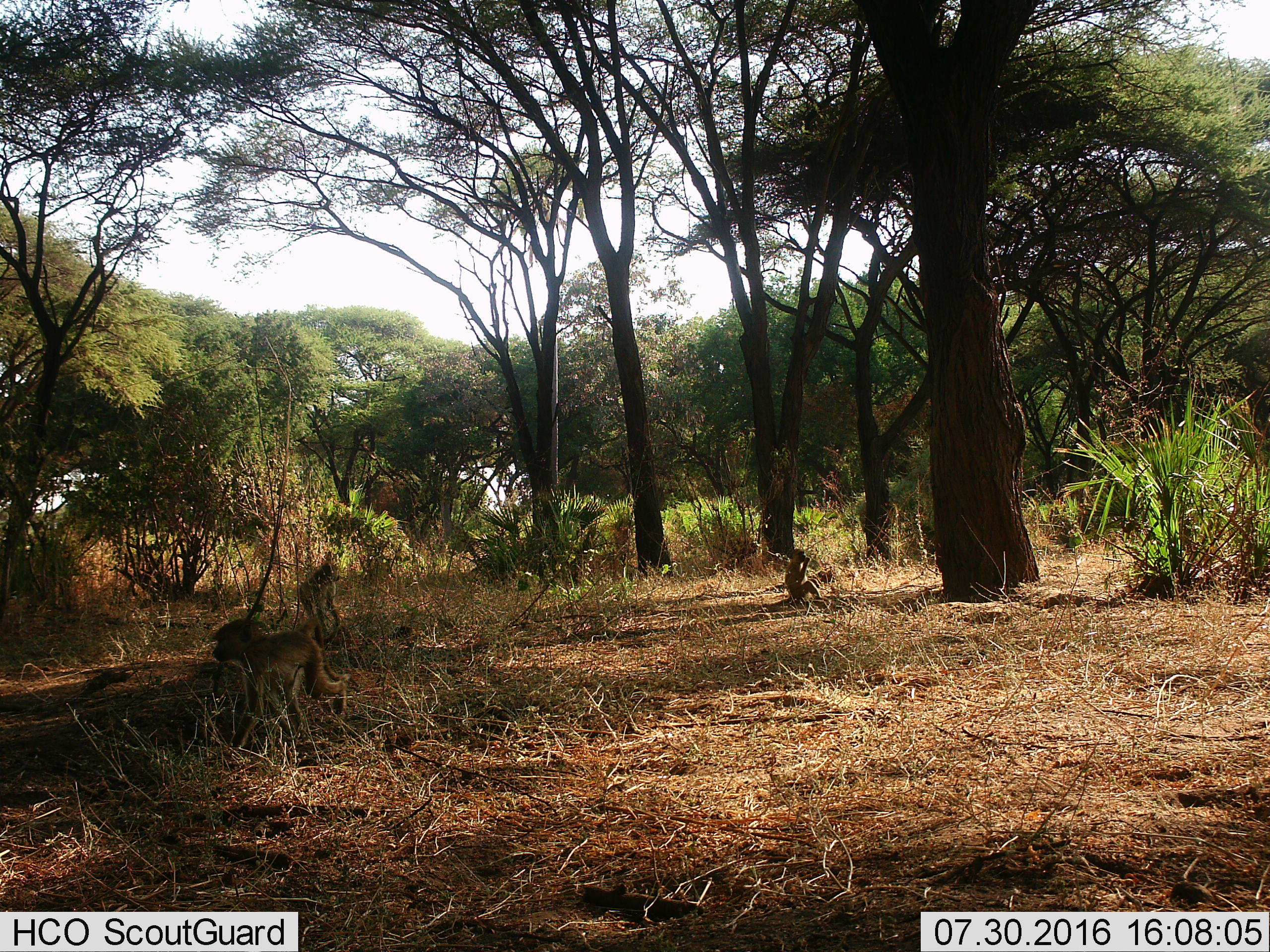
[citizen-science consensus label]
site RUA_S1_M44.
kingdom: Animalia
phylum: Chordata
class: Mammalia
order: Primates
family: Cercopithecidae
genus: Papio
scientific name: Papio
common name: baboon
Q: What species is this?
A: Baboon (Papio).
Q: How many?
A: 3.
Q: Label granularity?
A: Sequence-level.